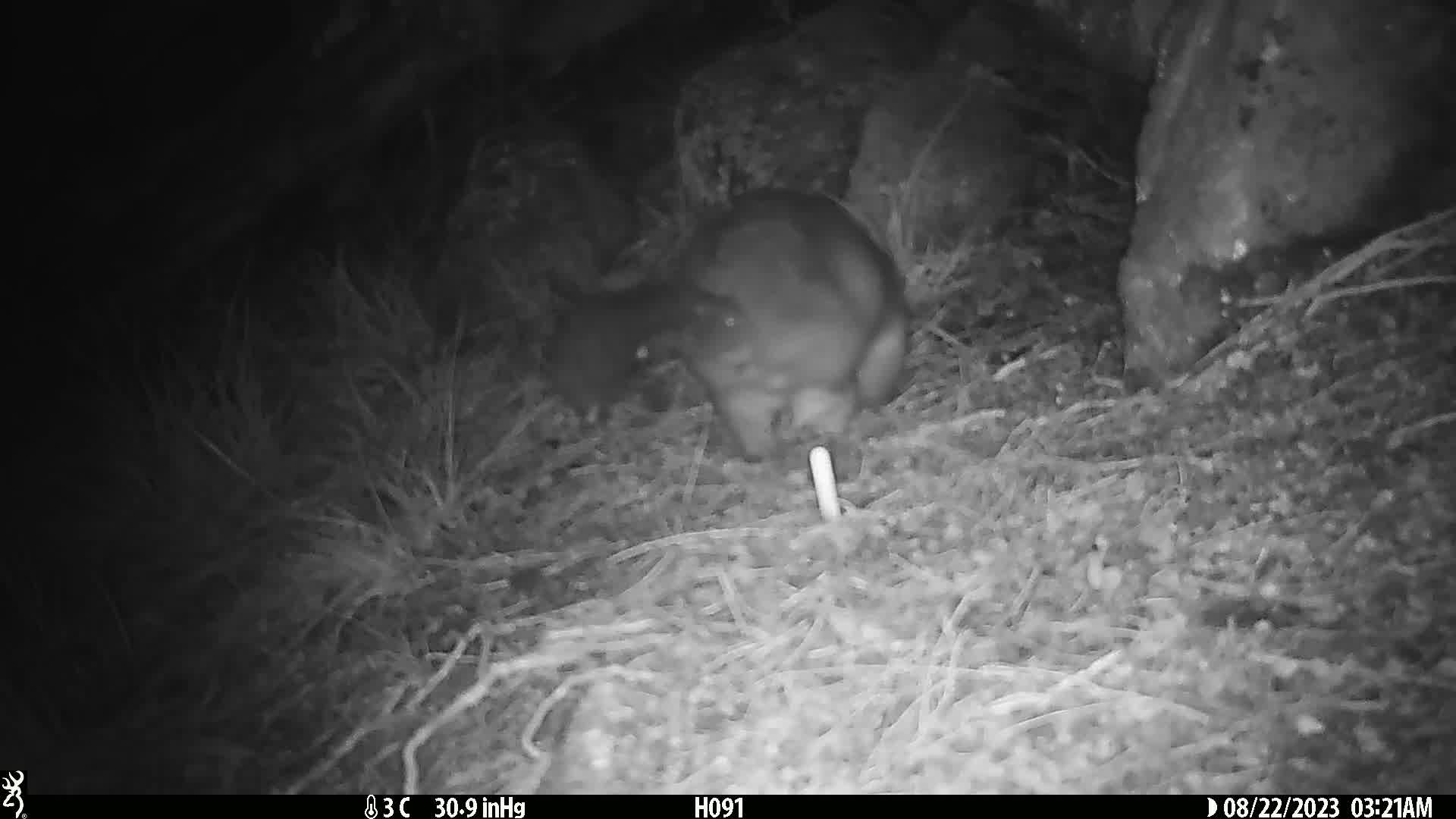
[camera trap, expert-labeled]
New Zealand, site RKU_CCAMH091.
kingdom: Animalia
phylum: Chordata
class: Mammalia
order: Diprotodontia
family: Phalangeridae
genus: Trichosurus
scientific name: Trichosurus vulpecula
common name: common brushtail possum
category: possum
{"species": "possum (common brushtail possum) (Trichosurus vulpecula)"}